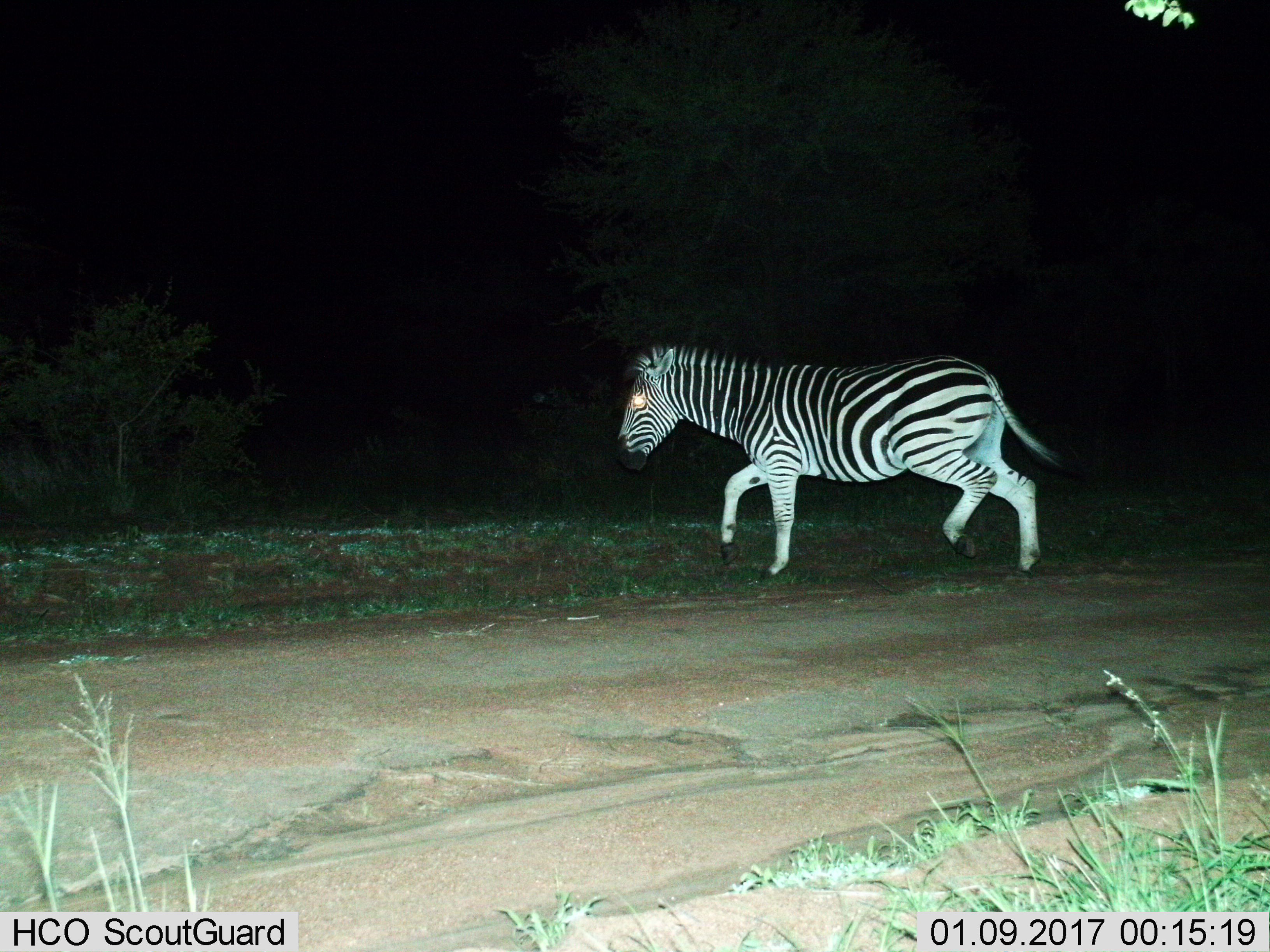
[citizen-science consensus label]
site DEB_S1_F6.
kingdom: Animalia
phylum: Chordata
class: Mammalia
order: Perissodactyla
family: Equidae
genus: Equus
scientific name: Equus quagga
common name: plains zebra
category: zebraplains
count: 1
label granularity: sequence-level